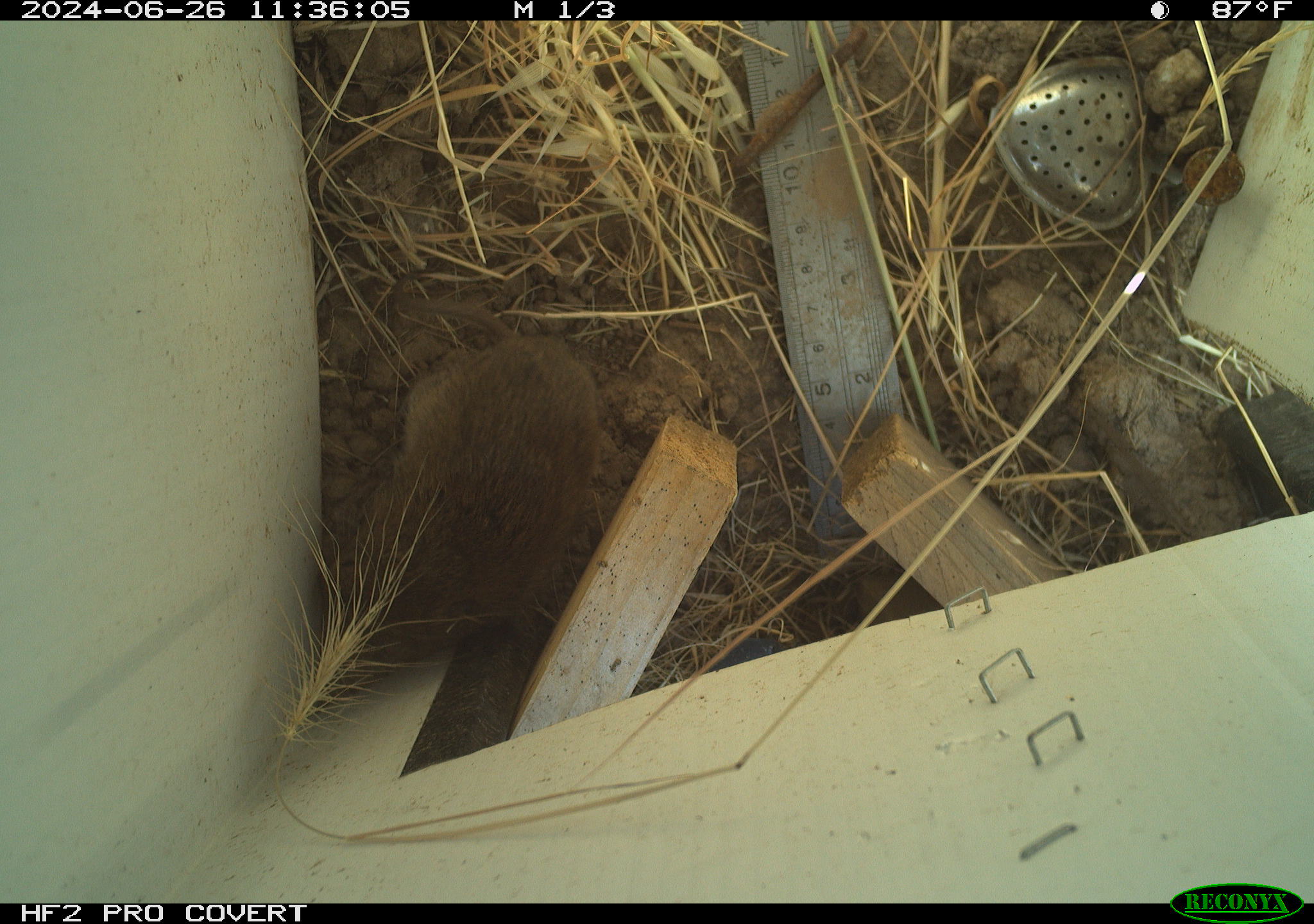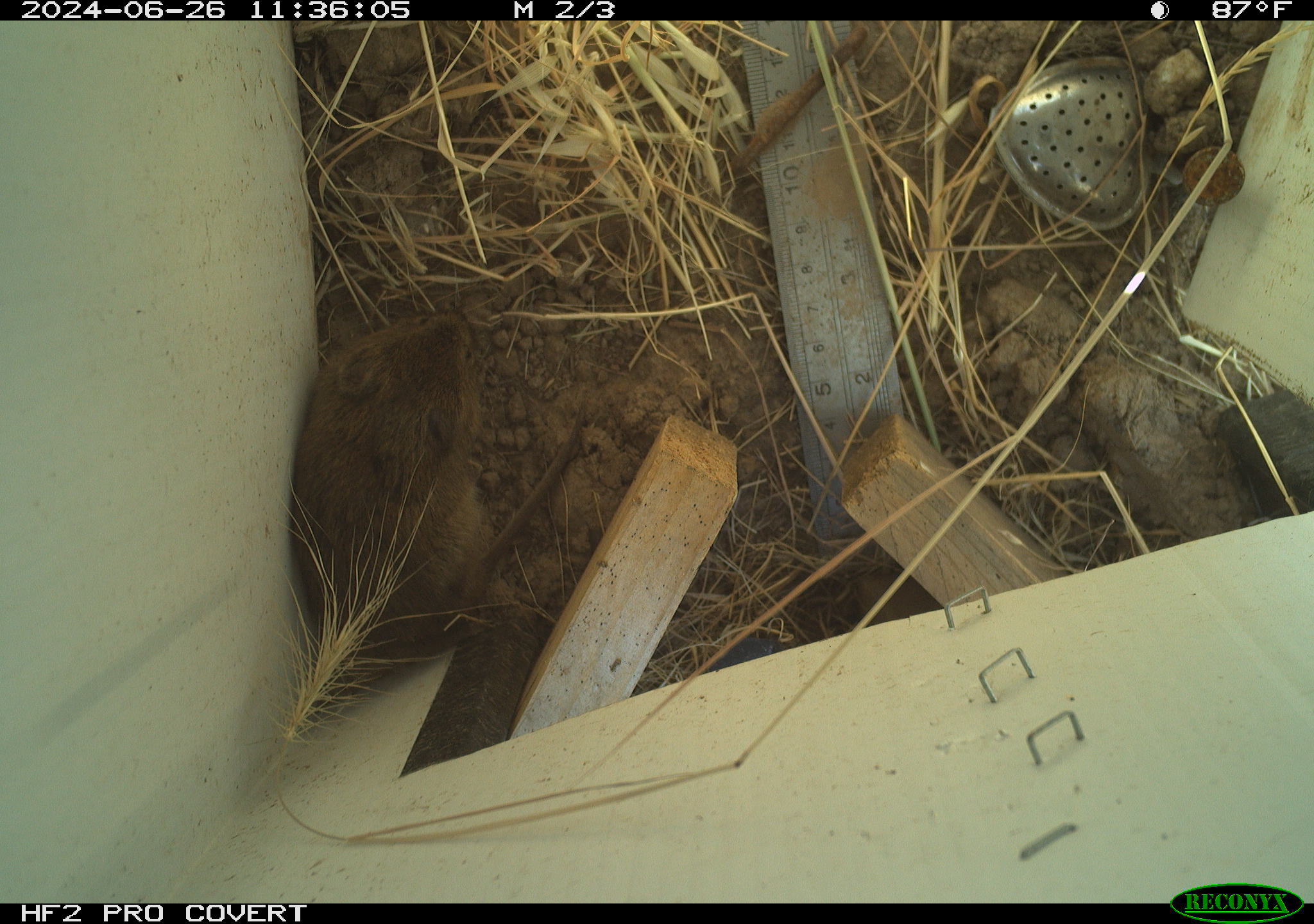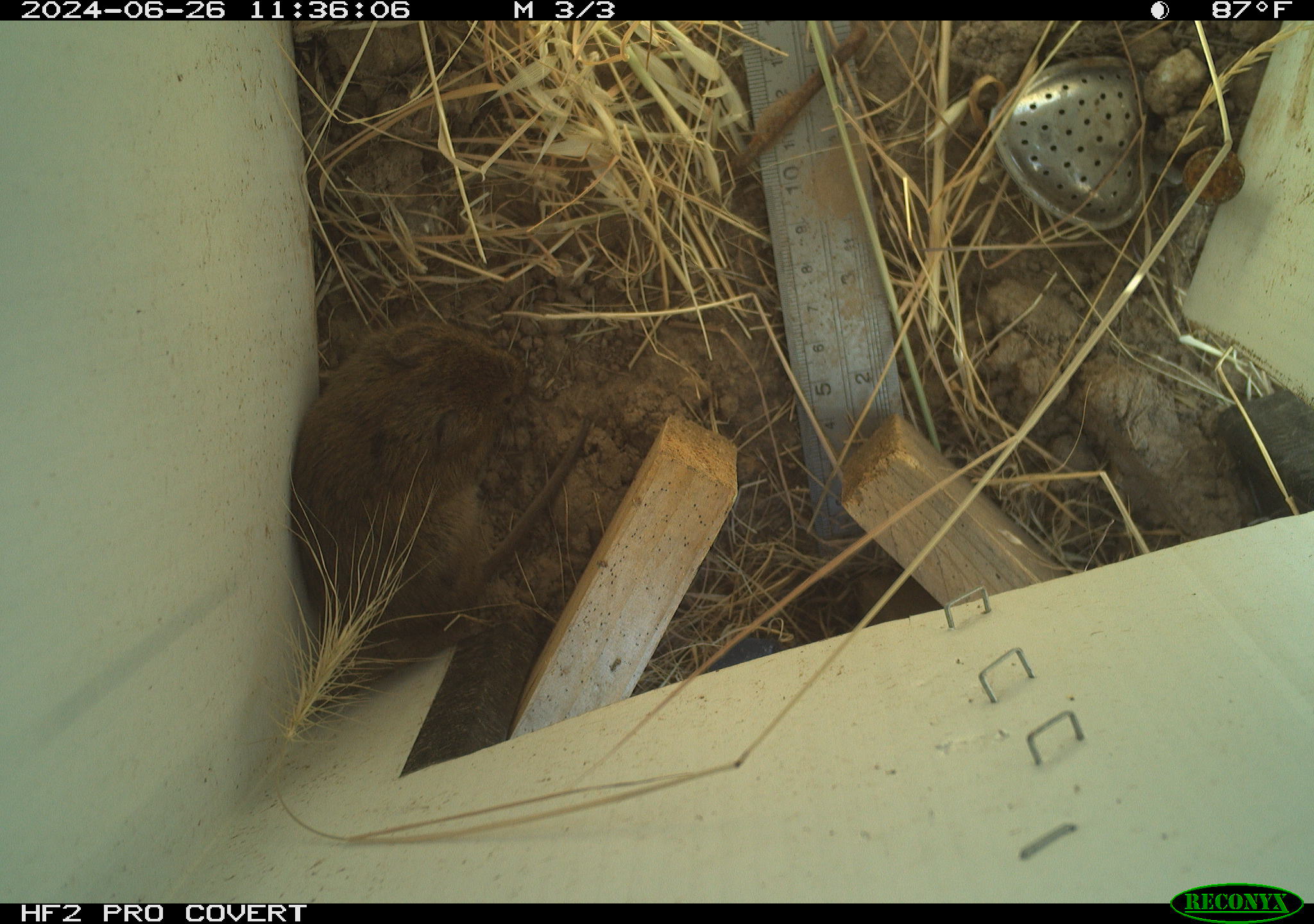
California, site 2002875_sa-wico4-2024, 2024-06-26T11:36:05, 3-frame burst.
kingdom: Animalia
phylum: Chordata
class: Mammalia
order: Rodentia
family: Cricetidae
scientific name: Arvicolinae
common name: voles, lemmings, and muskrats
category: arvicolinae subfamily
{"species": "arvicolinae subfamily (voles, lemmings, and muskrats) (Arvicolinae)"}